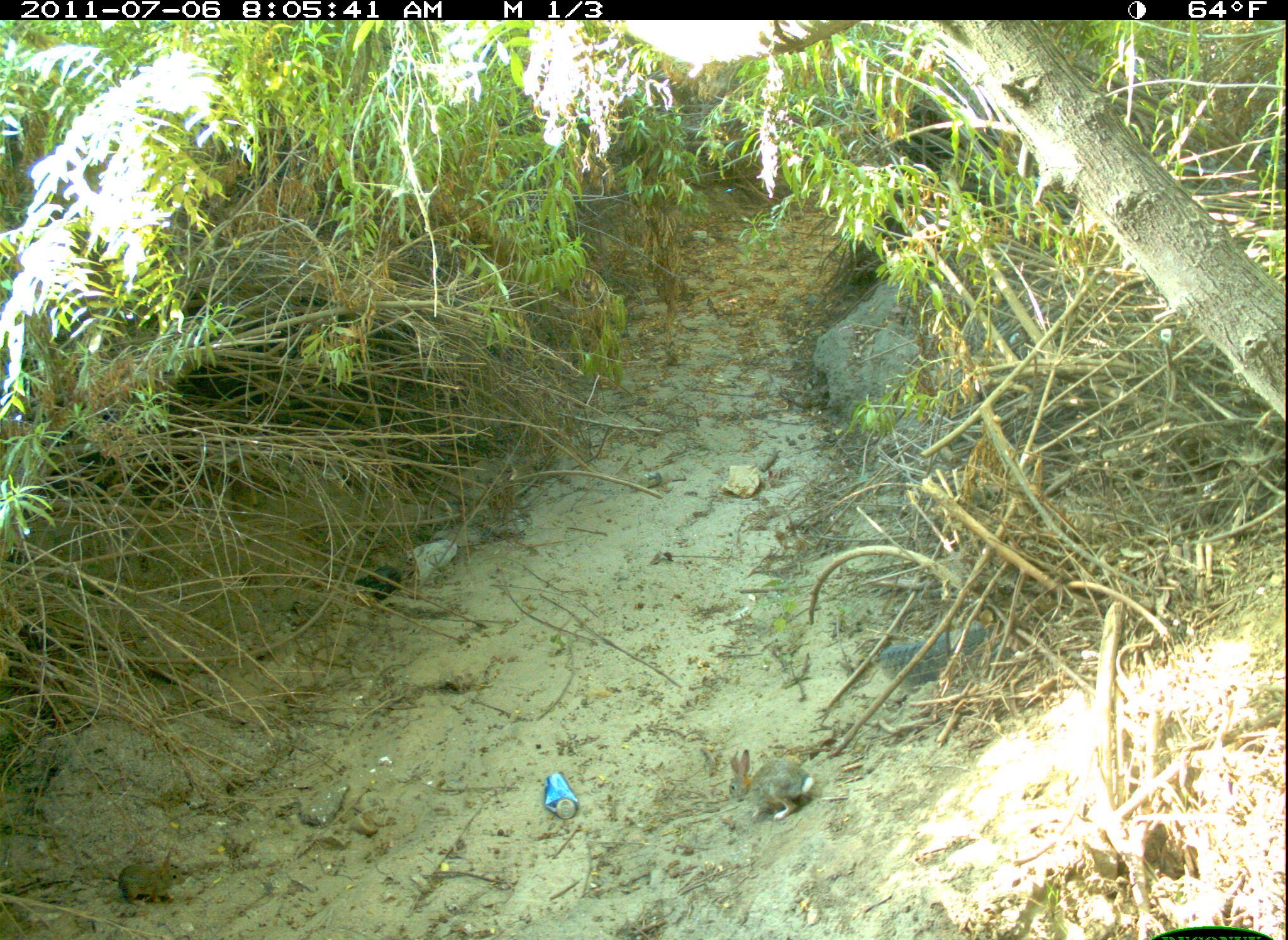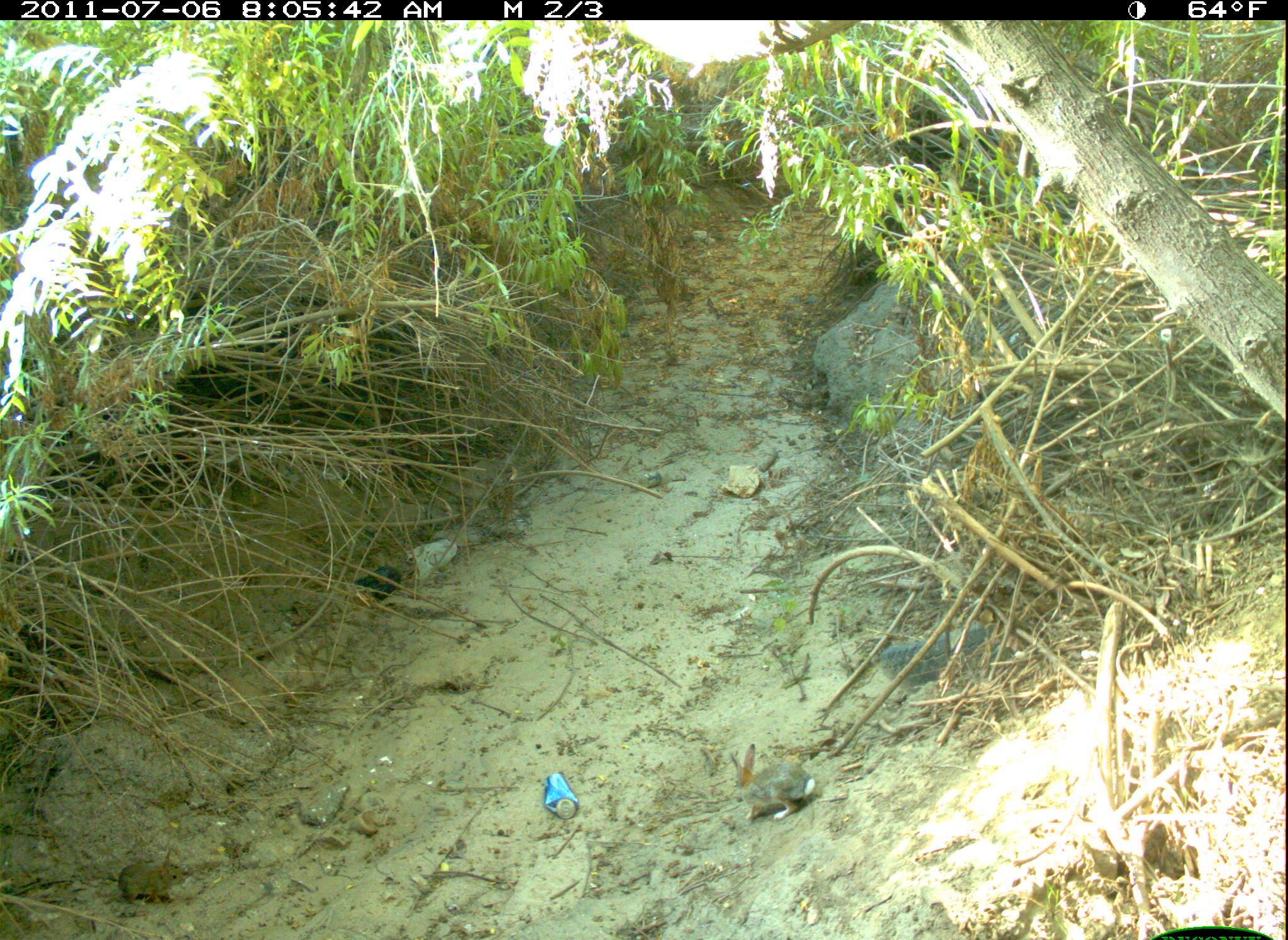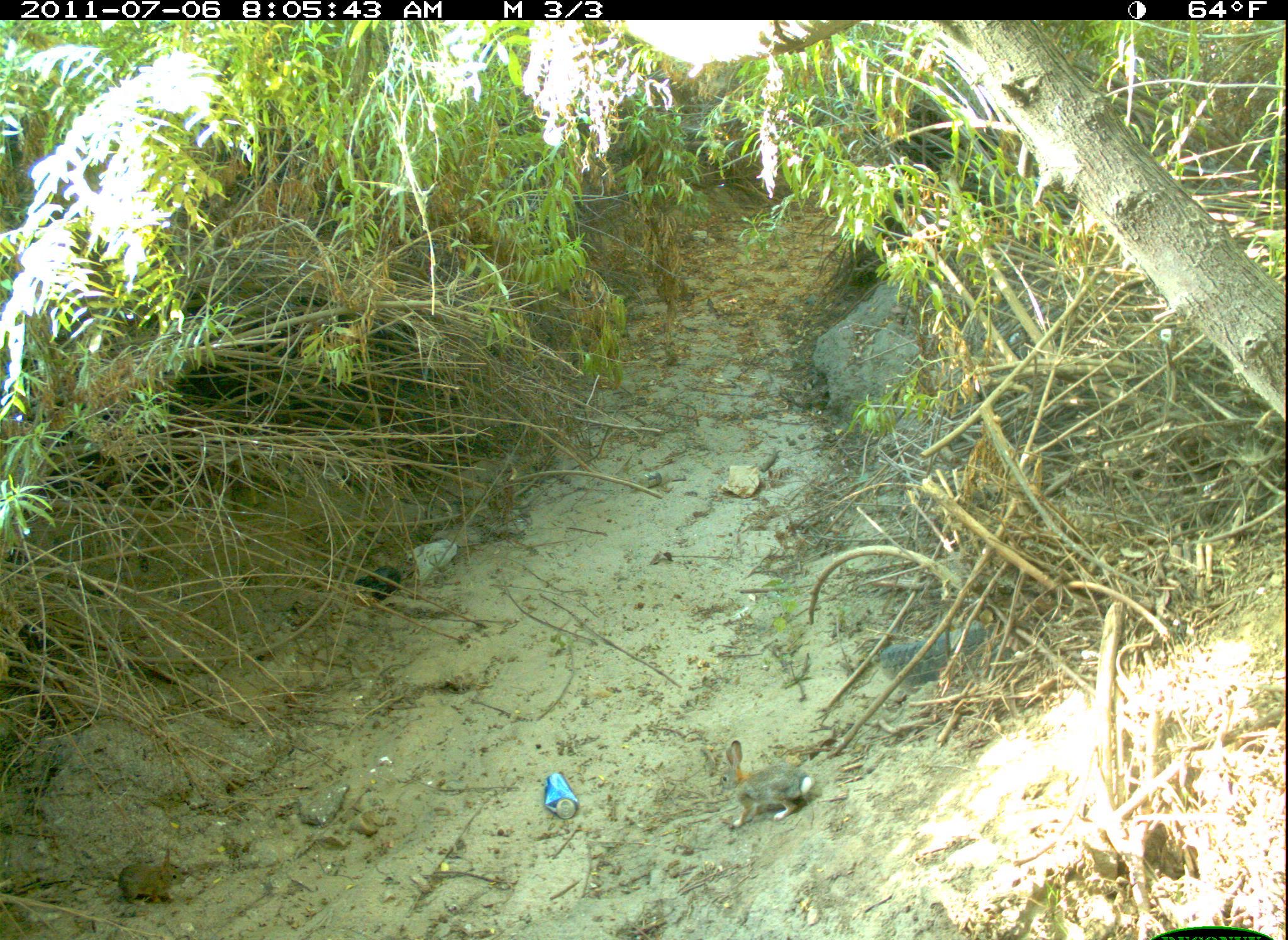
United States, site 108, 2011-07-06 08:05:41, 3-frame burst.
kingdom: Animalia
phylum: Chordata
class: Mammalia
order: Lagomorpha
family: Leporidae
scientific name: Leporidae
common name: rabbits and hares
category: rabbit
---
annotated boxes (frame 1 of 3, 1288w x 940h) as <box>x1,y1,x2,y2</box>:
rabbit: <box>720,746,826,826</box>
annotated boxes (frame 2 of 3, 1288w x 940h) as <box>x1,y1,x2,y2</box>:
rabbit: <box>723,743,828,820</box>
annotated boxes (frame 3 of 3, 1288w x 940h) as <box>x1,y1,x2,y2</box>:
rabbit: <box>710,735,824,832</box>